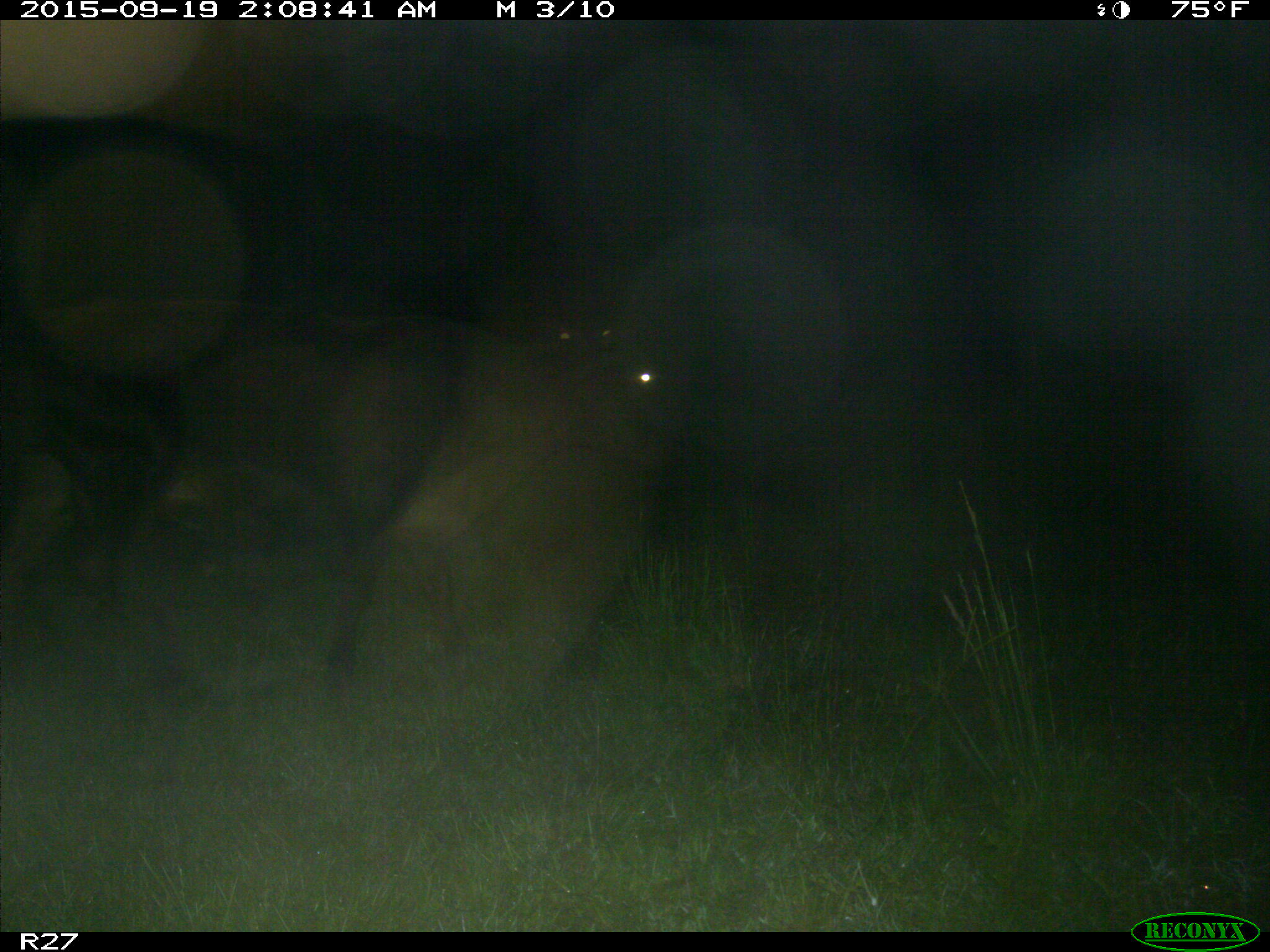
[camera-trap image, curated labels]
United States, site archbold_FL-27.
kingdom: Animalia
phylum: Chordata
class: Mammalia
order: Artiodactyla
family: Bovidae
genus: Bos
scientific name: Bos taurus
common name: domestic cow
Bos taurus (domestic cow).